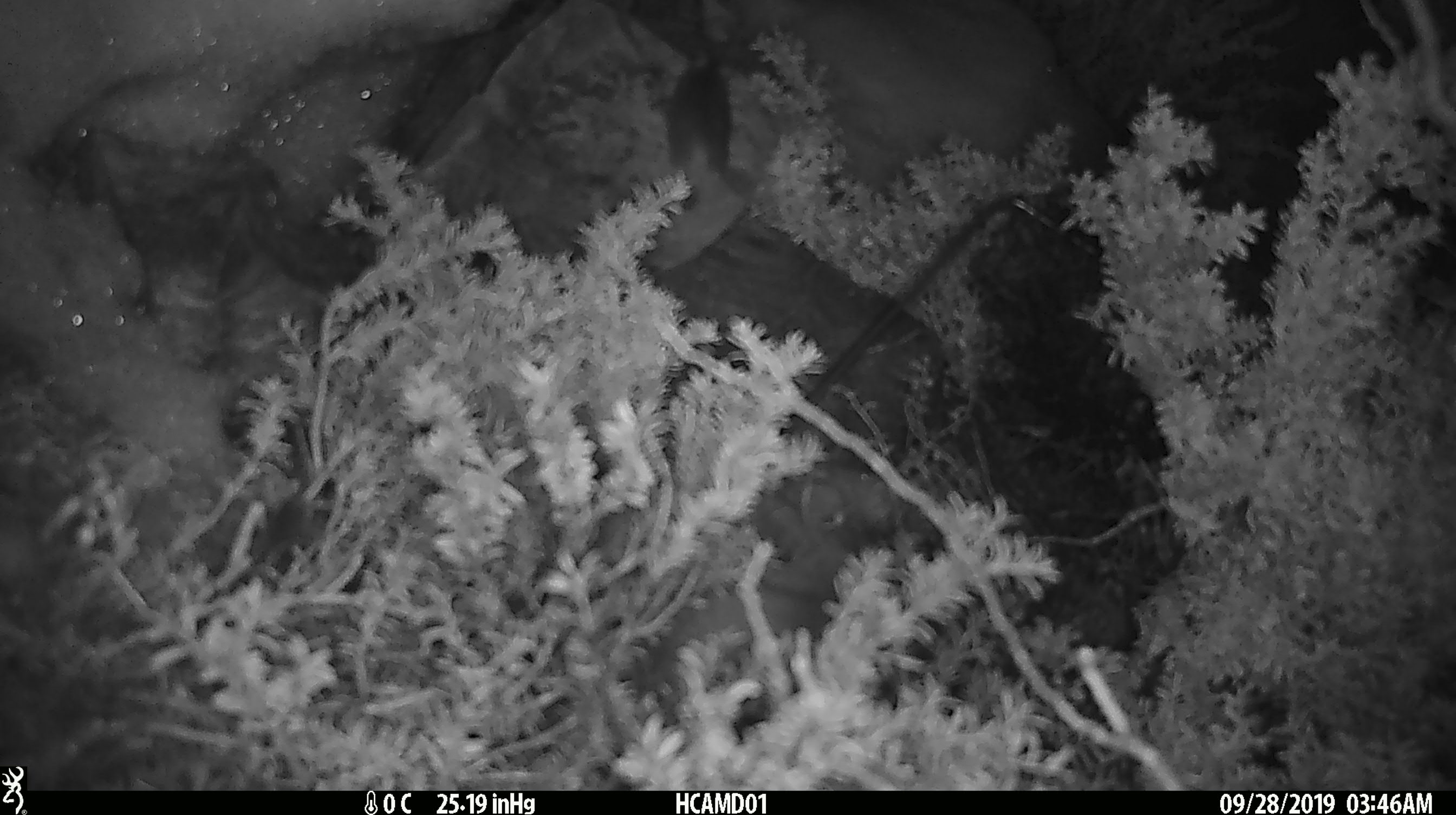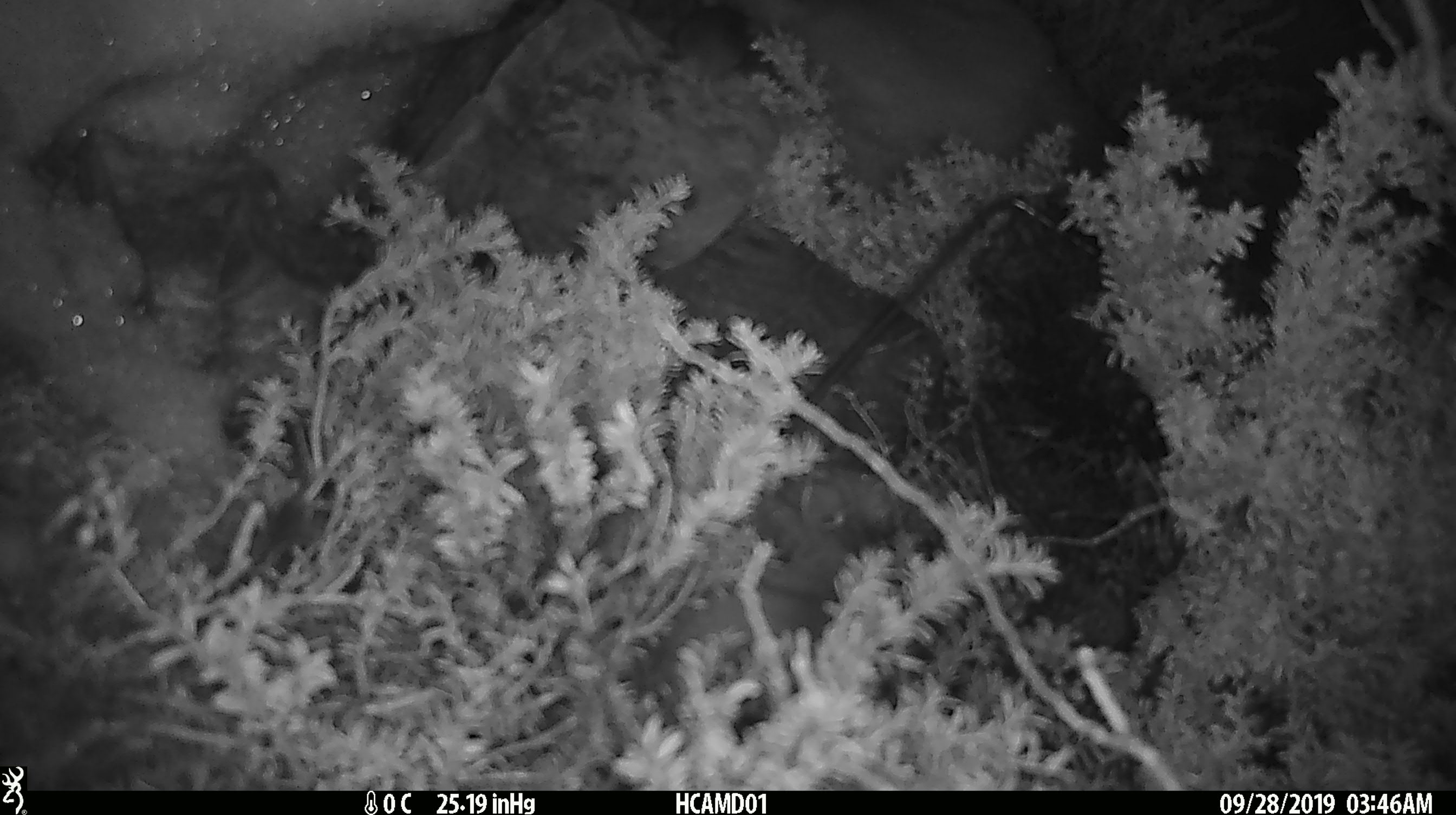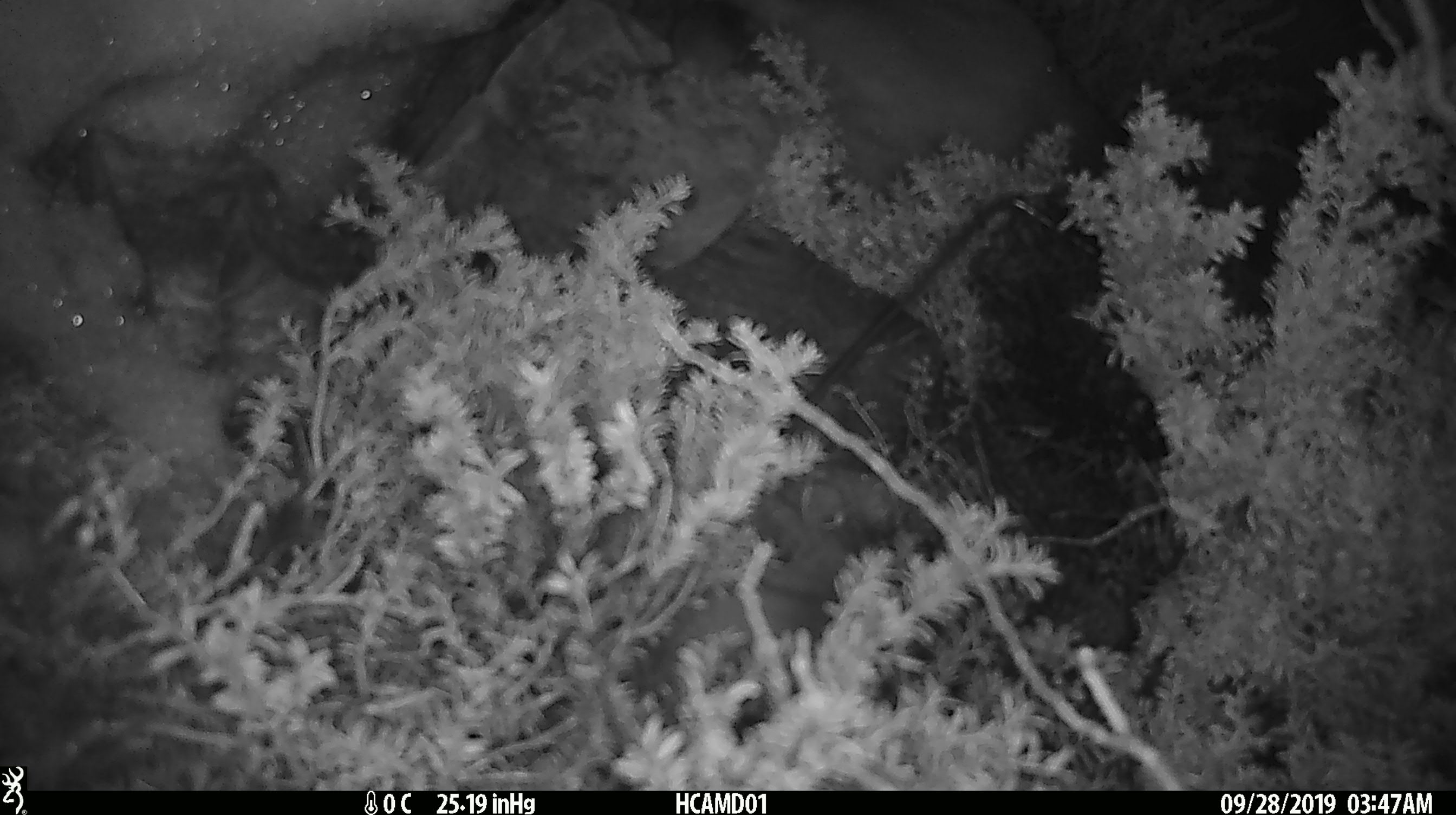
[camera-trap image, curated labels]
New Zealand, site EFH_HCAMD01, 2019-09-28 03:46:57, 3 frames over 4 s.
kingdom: Animalia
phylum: Chordata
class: Mammalia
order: Rodentia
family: Muridae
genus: Mus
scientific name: Mus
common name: mouse